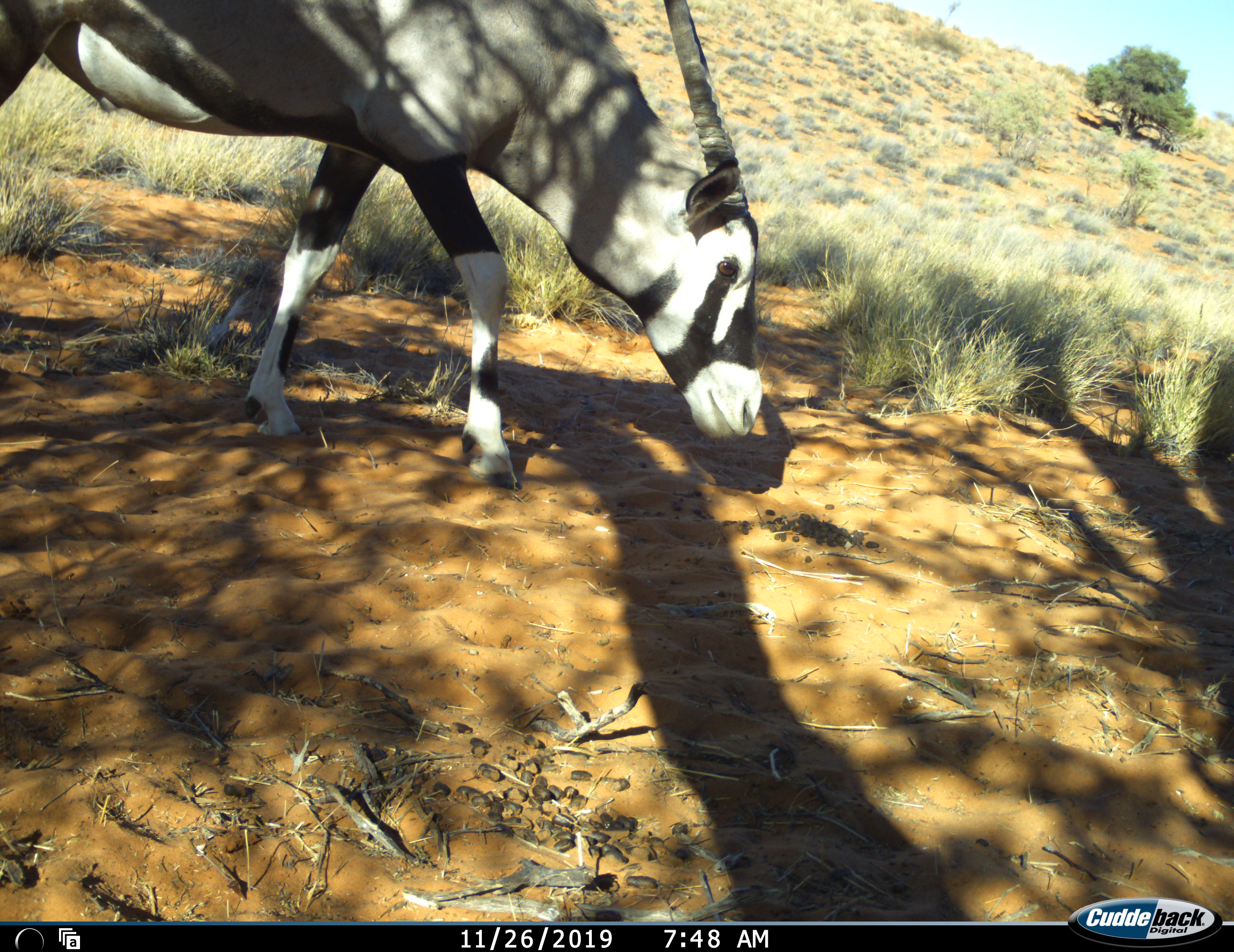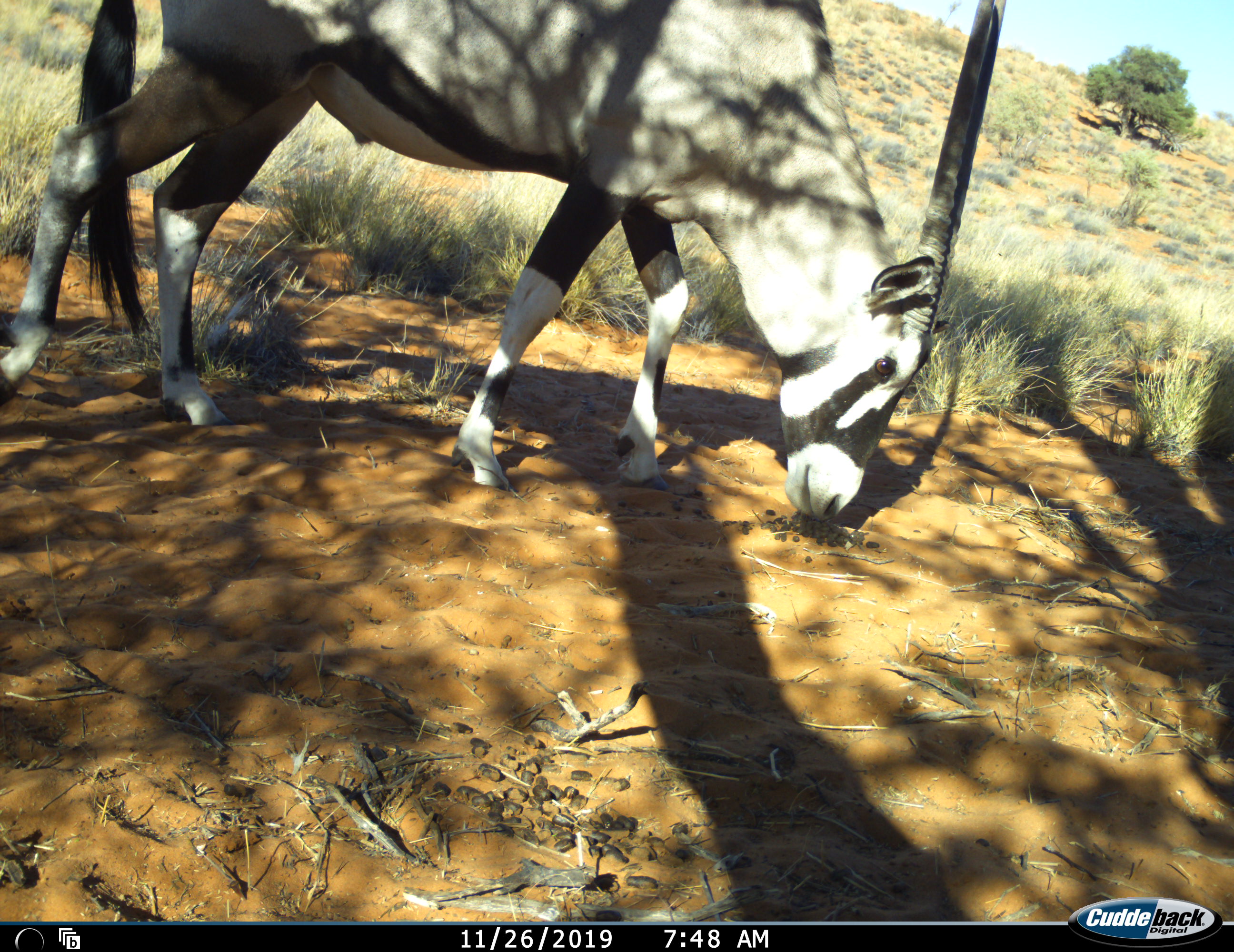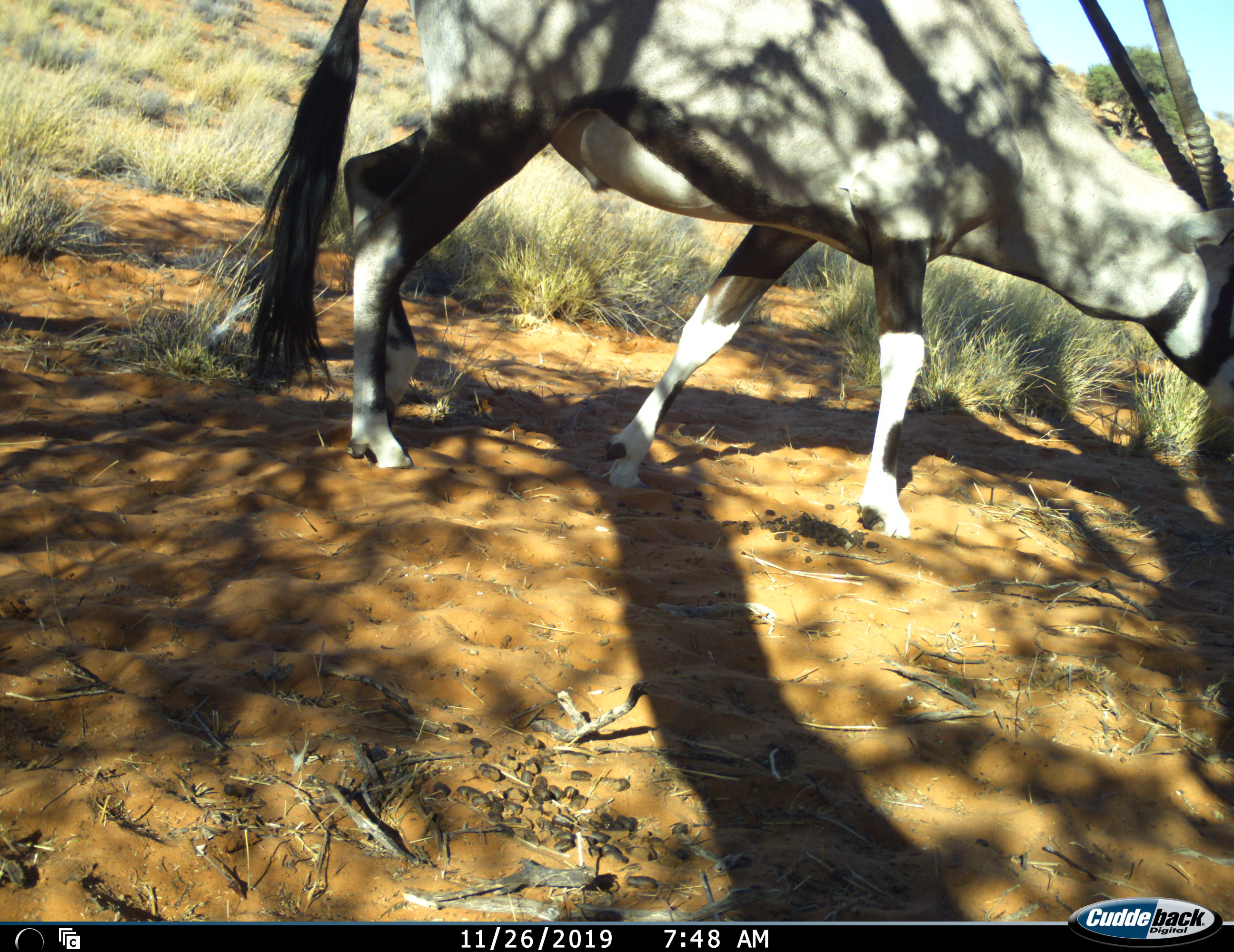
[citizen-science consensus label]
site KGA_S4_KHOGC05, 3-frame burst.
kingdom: Animalia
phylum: Chordata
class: Mammalia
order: Artiodactyla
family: Bovidae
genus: Oryx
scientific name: Oryx gazella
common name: gemsbok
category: oryx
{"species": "oryx (gemsbok) (Oryx gazella)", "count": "1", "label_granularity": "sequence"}